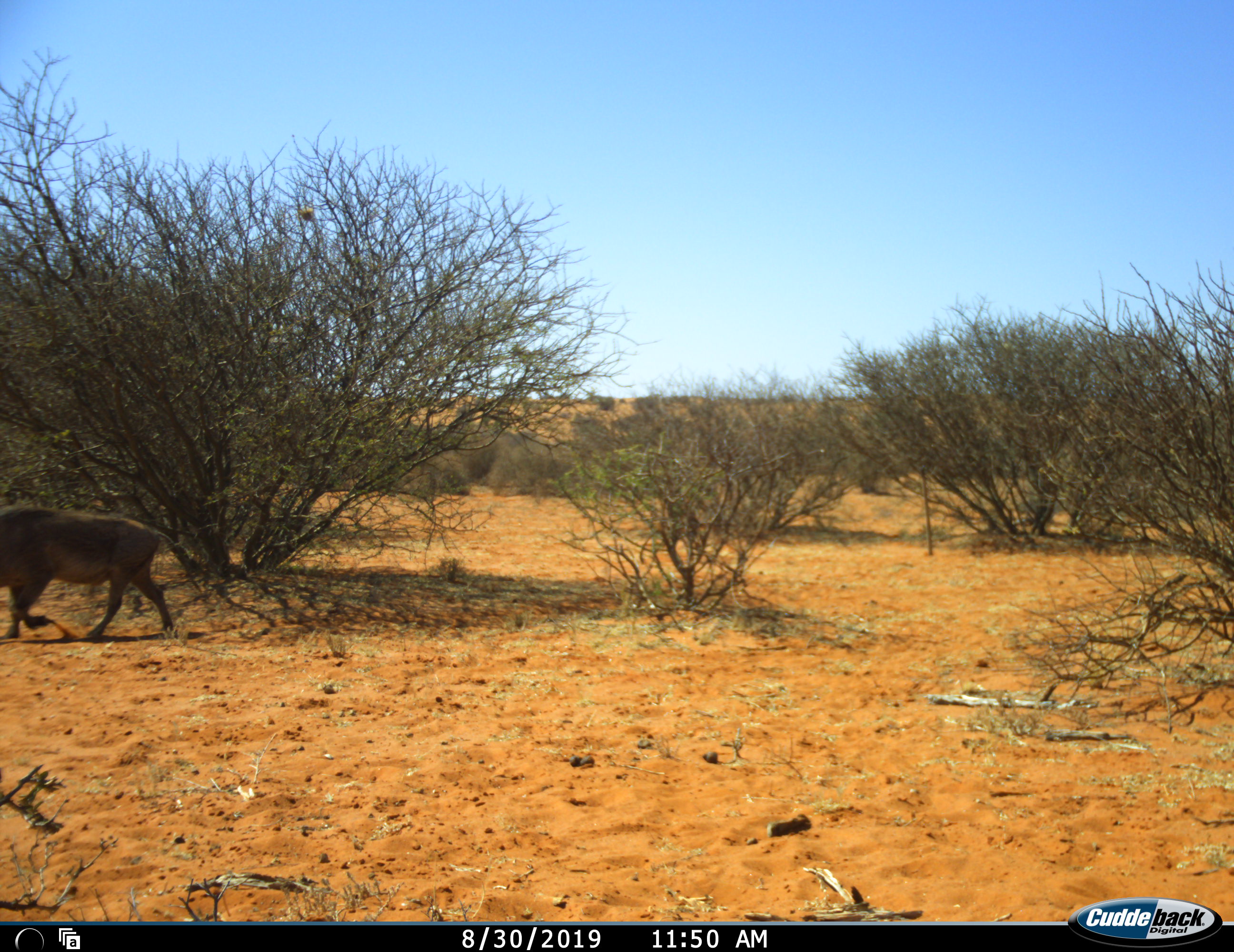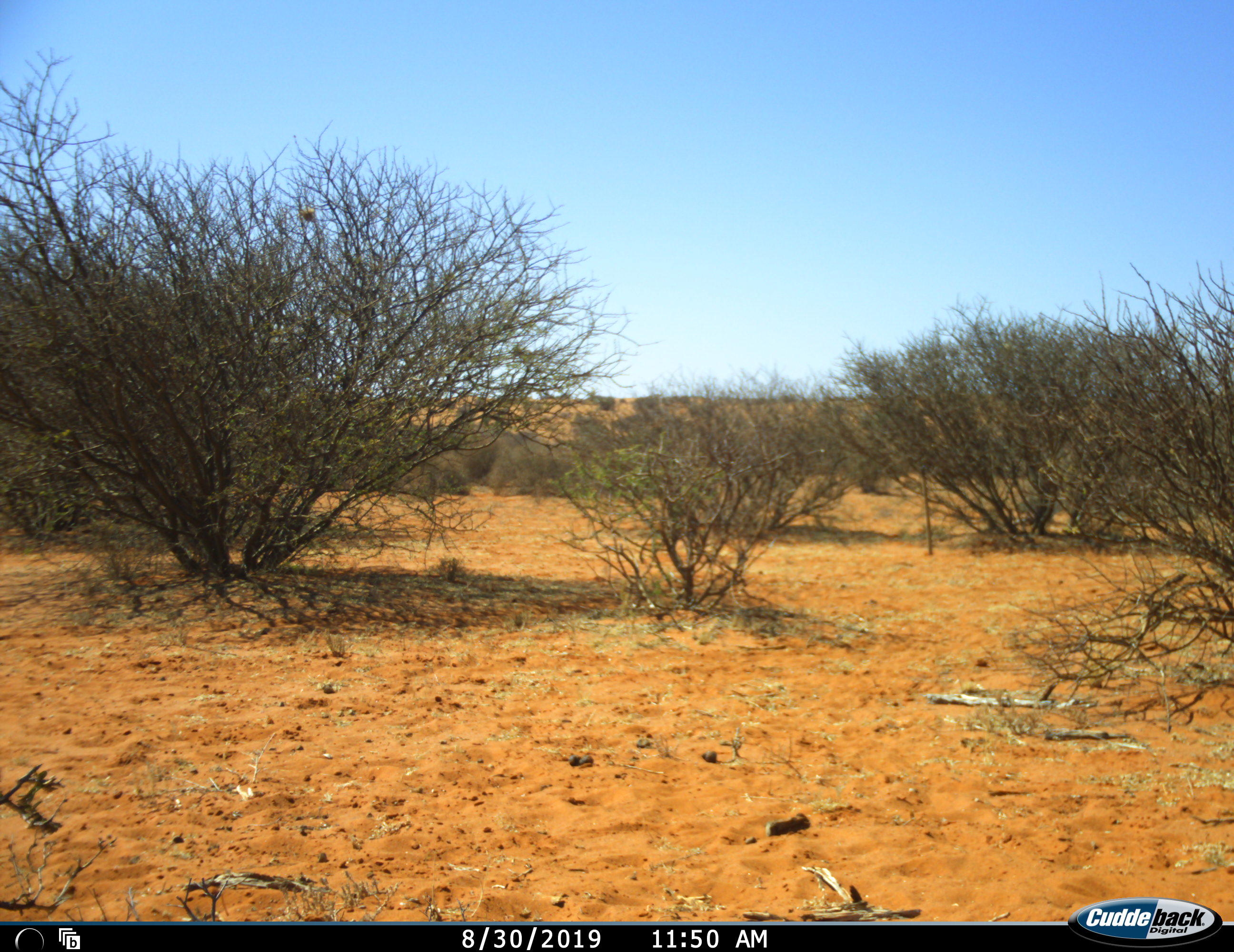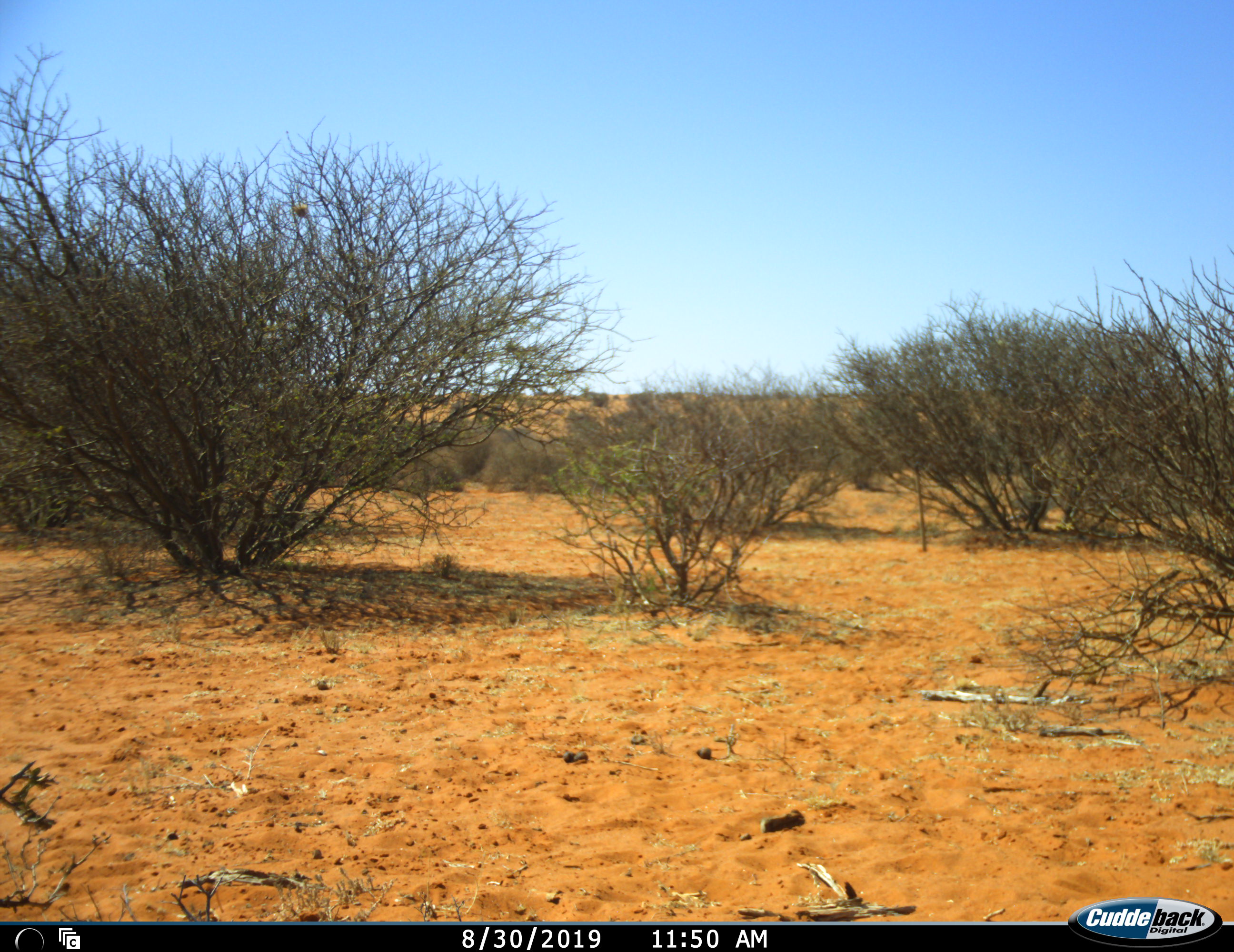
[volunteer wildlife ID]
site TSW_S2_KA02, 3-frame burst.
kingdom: Animalia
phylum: Chordata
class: Mammalia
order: Artiodactyla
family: Suidae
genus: Phacochoerus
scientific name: Phacochoerus africanus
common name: warthog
Warthog (Phacochoerus africanus), count 1. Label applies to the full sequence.